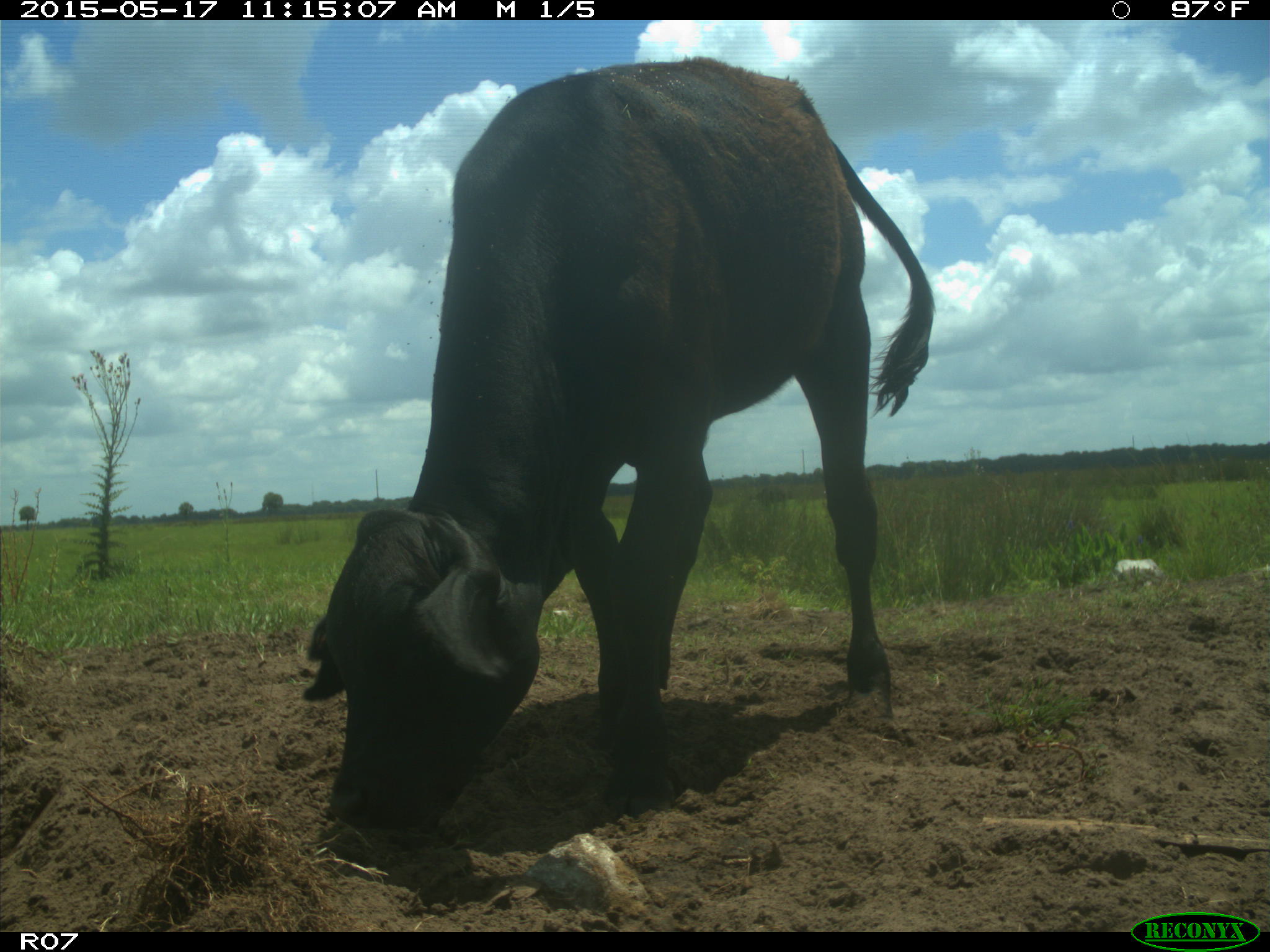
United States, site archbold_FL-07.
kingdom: Animalia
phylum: Chordata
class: Mammalia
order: Artiodactyla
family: Bovidae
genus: Bos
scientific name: Bos taurus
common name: domestic cow